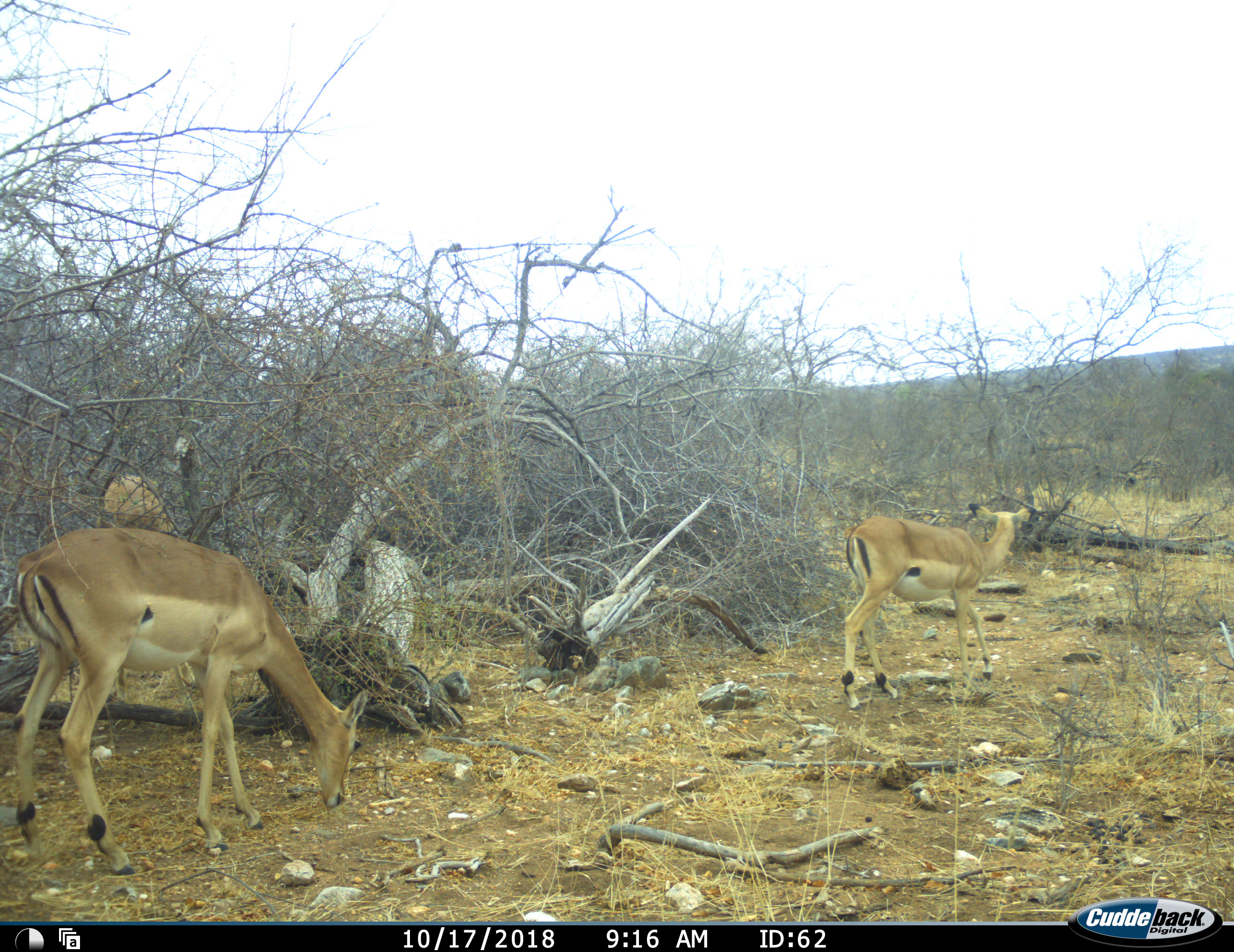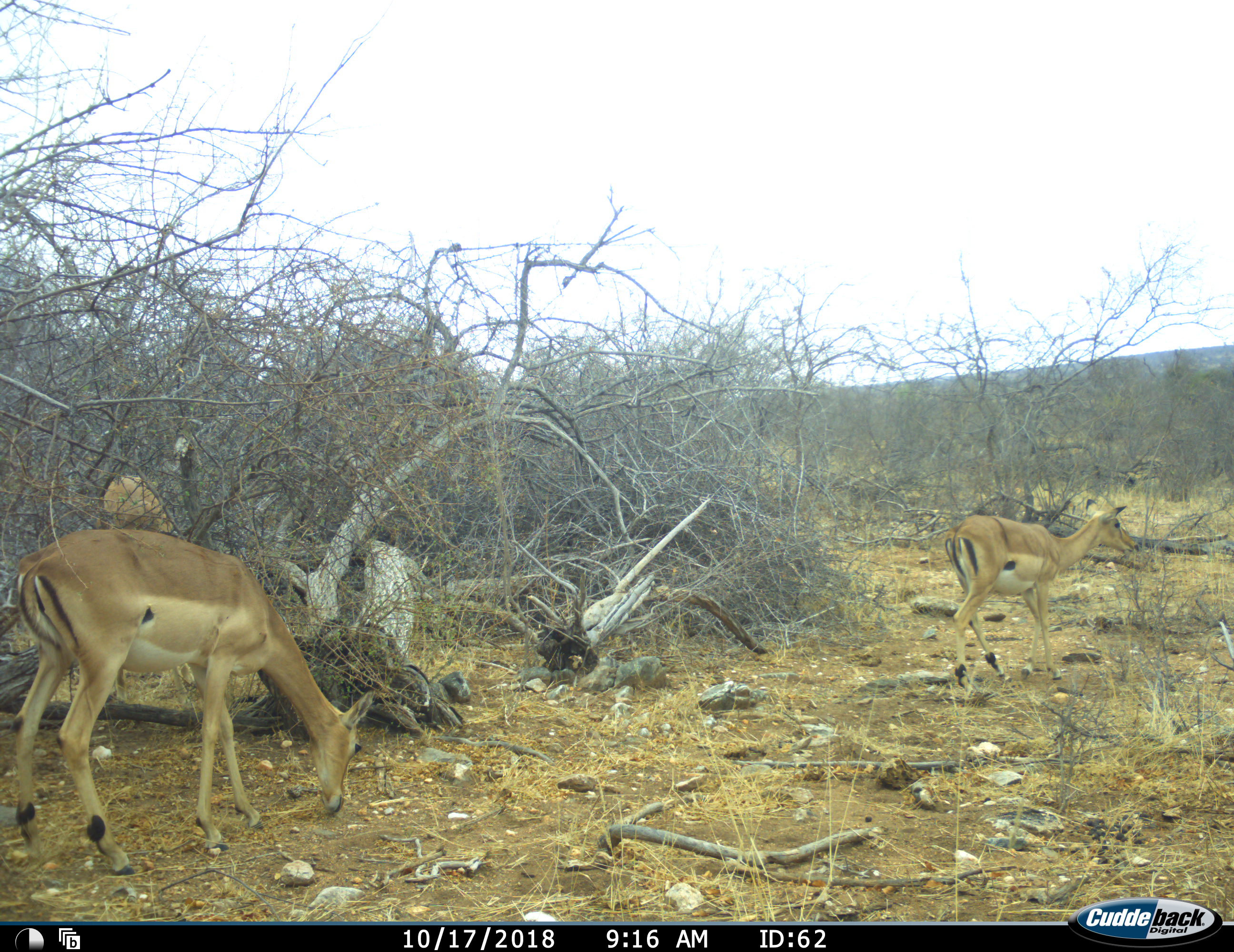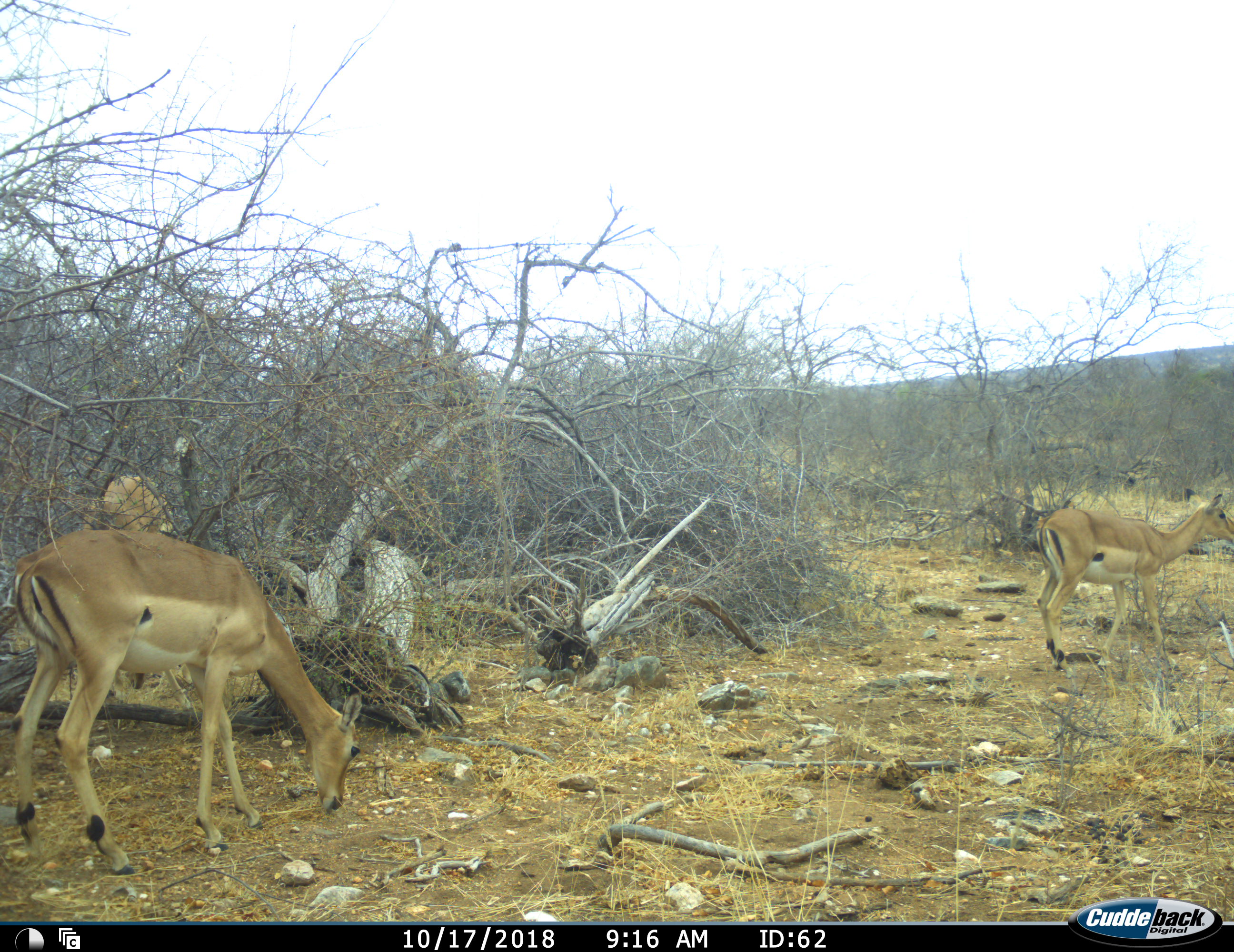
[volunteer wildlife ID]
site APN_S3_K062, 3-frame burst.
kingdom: Animalia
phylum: Chordata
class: Mammalia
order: Artiodactyla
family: Bovidae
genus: Aepyceros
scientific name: Aepyceros melampus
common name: impala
Impala (Aepyceros melampus), count 3. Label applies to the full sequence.